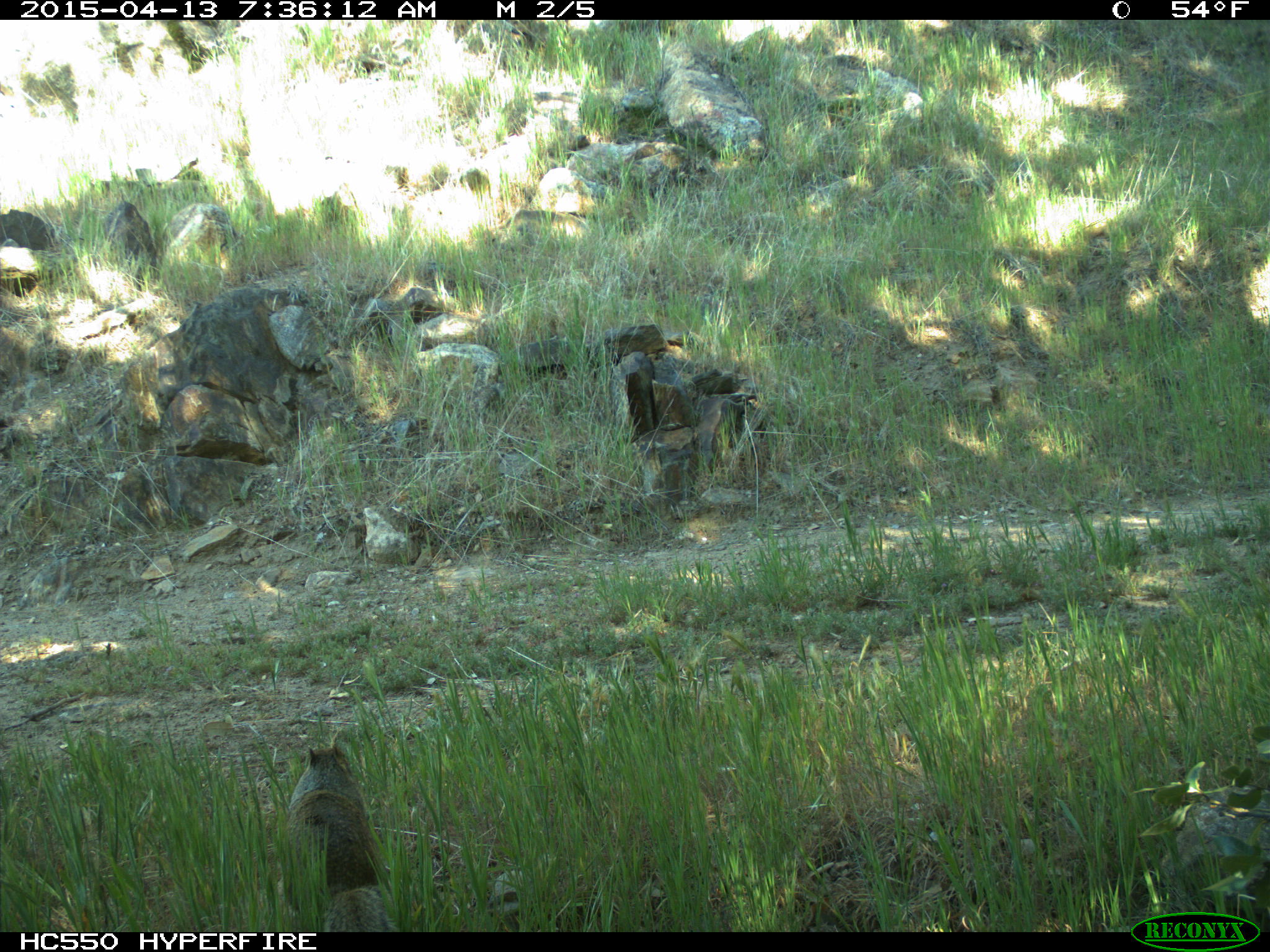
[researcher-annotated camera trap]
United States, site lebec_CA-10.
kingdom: Animalia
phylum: Chordata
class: Mammalia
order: Rodentia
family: Sciuridae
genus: Otospermophilus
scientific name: Otospermophilus beecheyi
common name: california ground squirrel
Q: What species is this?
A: Otospermophilus beecheyi (california ground squirrel).